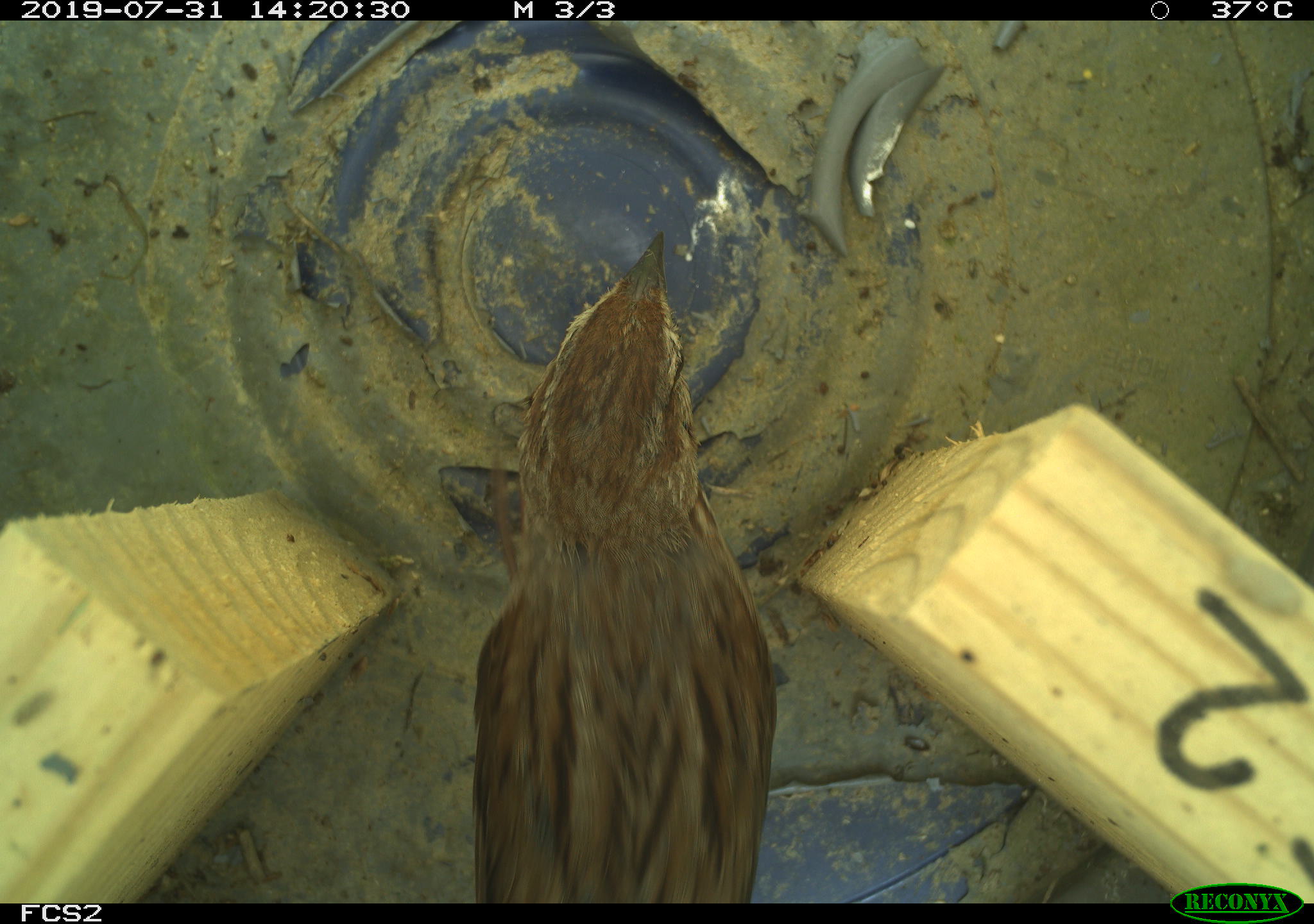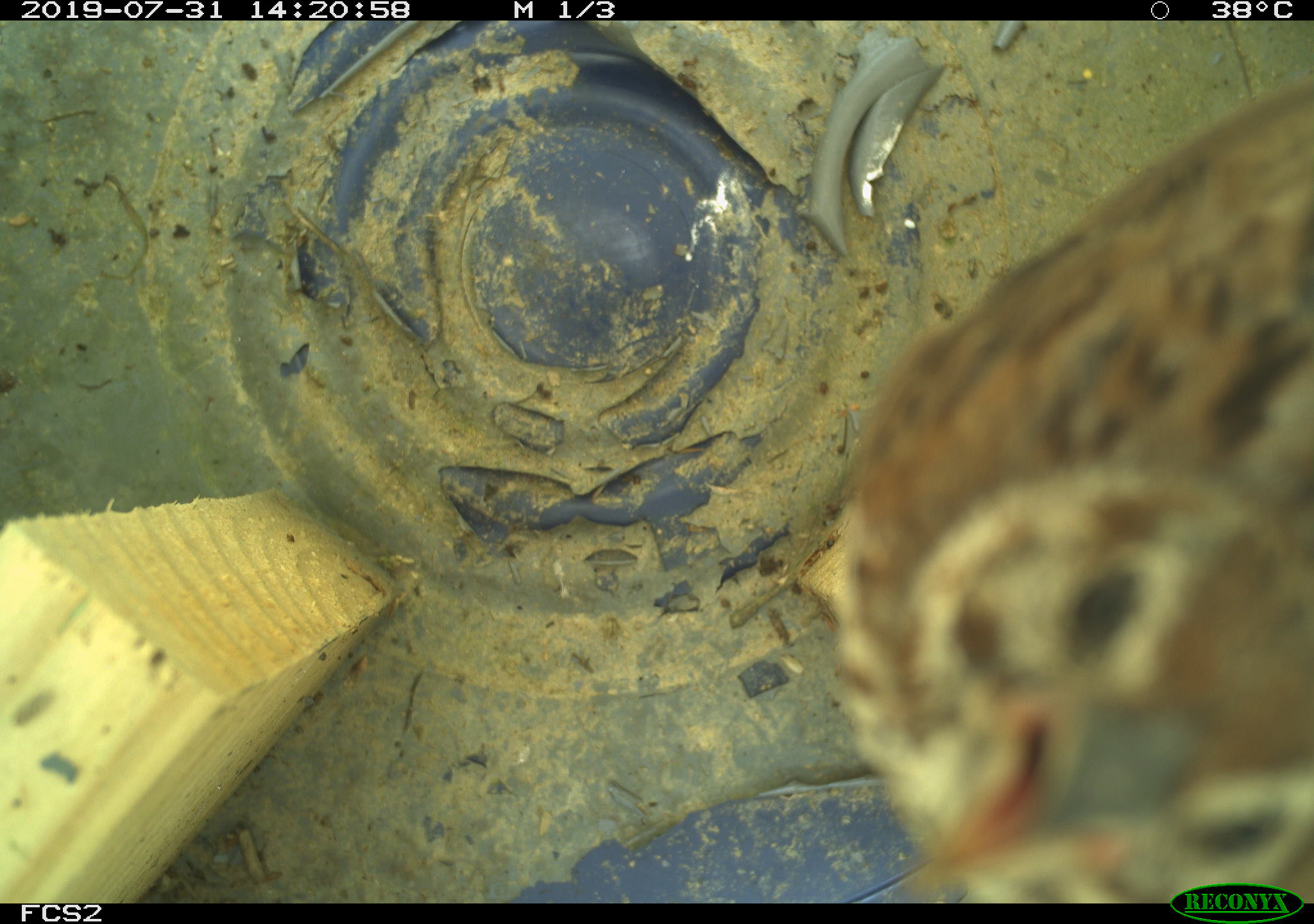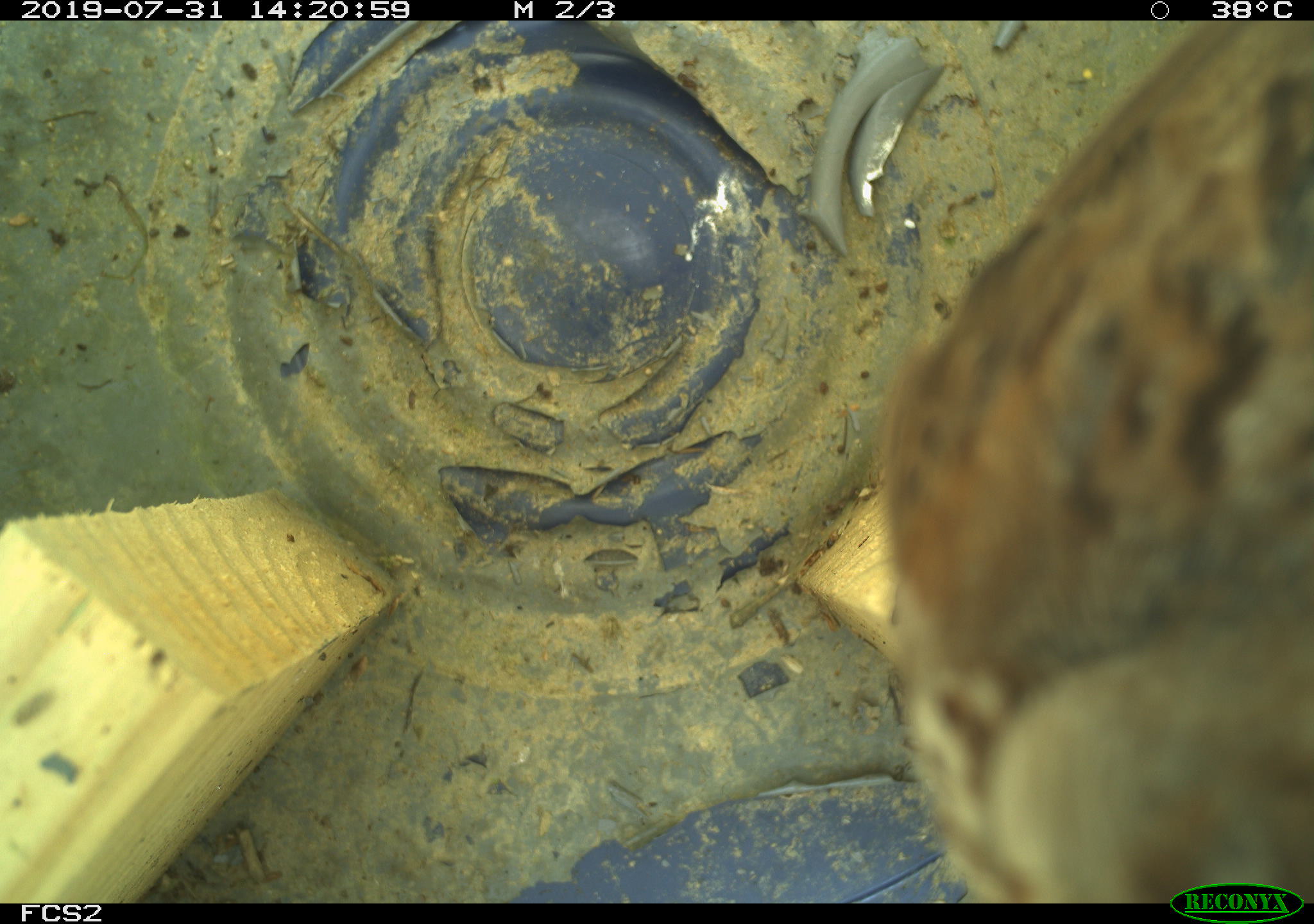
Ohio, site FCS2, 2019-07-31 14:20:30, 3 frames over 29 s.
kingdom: Animalia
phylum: Chordata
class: Aves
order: Passeriformes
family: Passerellidae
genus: Melospiza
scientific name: Melospiza melodia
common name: song sparrow